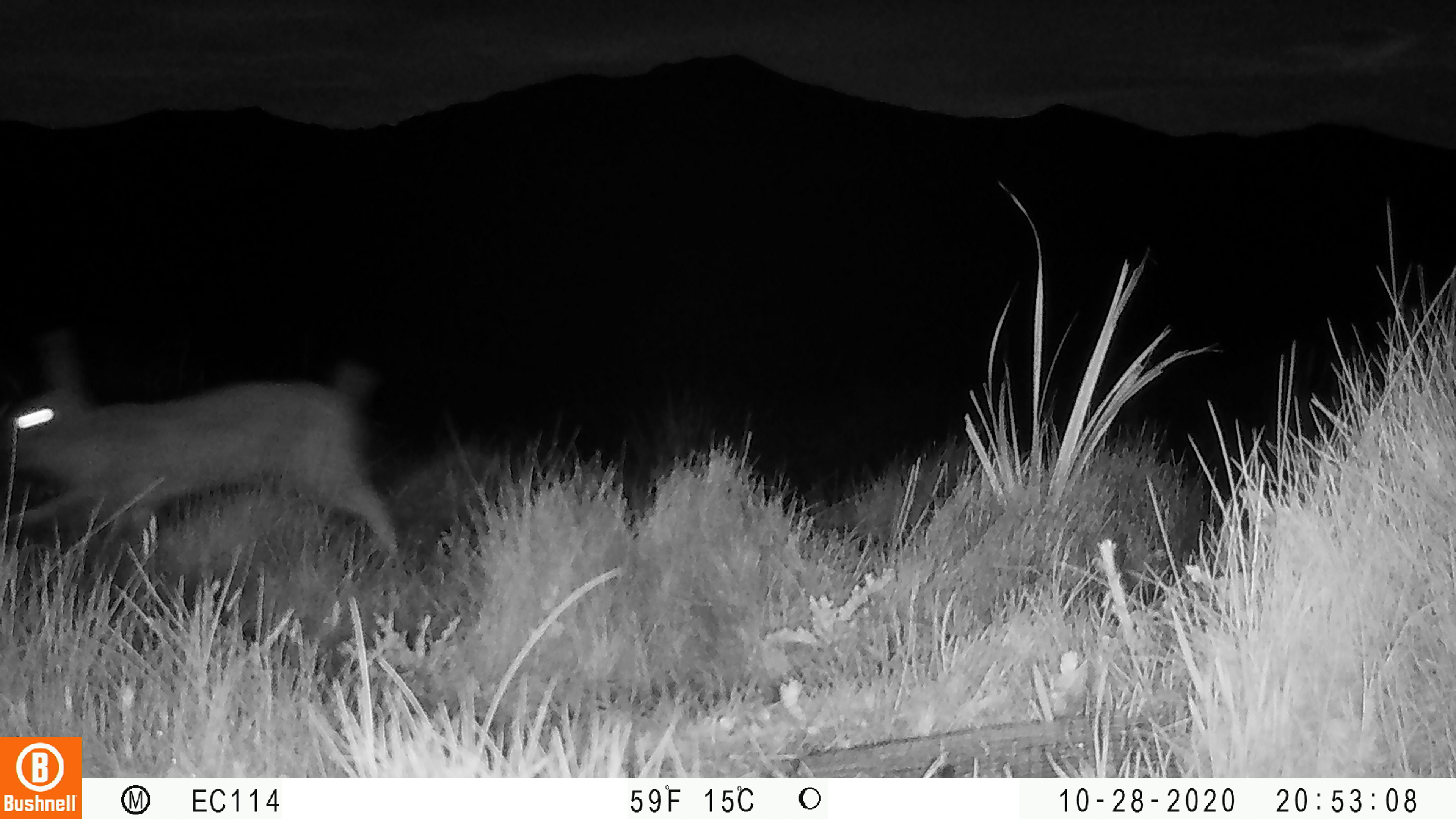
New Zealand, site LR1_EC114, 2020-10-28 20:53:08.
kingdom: Animalia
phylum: Chordata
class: Mammalia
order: Lagomorpha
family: Leporidae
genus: Oryctolagus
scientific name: Oryctolagus cuniculus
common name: european rabbit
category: rabbit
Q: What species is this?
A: Rabbit (european rabbit) (Oryctolagus cuniculus).